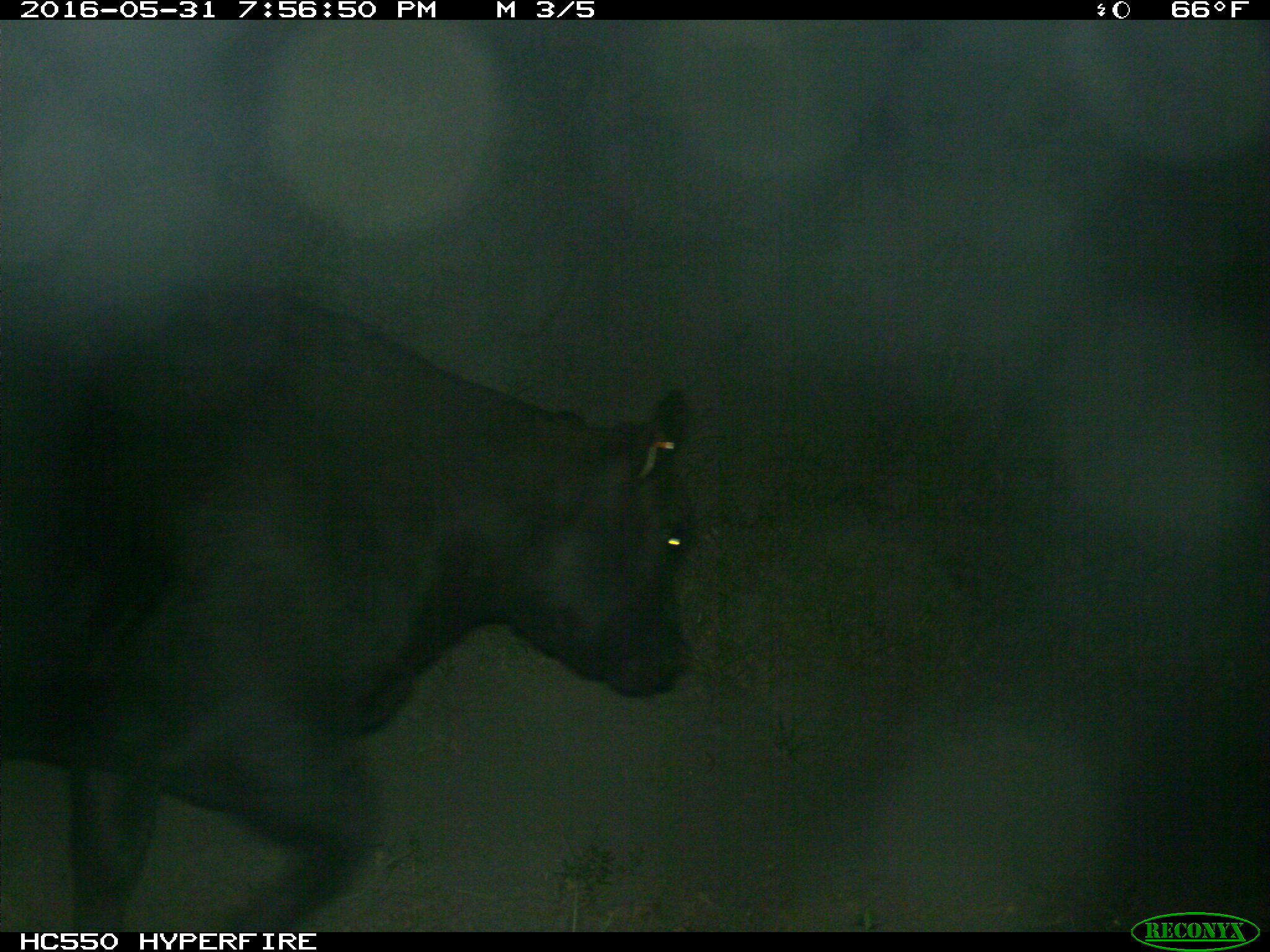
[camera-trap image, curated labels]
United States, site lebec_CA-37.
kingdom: Animalia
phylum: Chordata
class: Mammalia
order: Artiodactyla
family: Bovidae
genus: Bos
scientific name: Bos taurus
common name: domestic cow